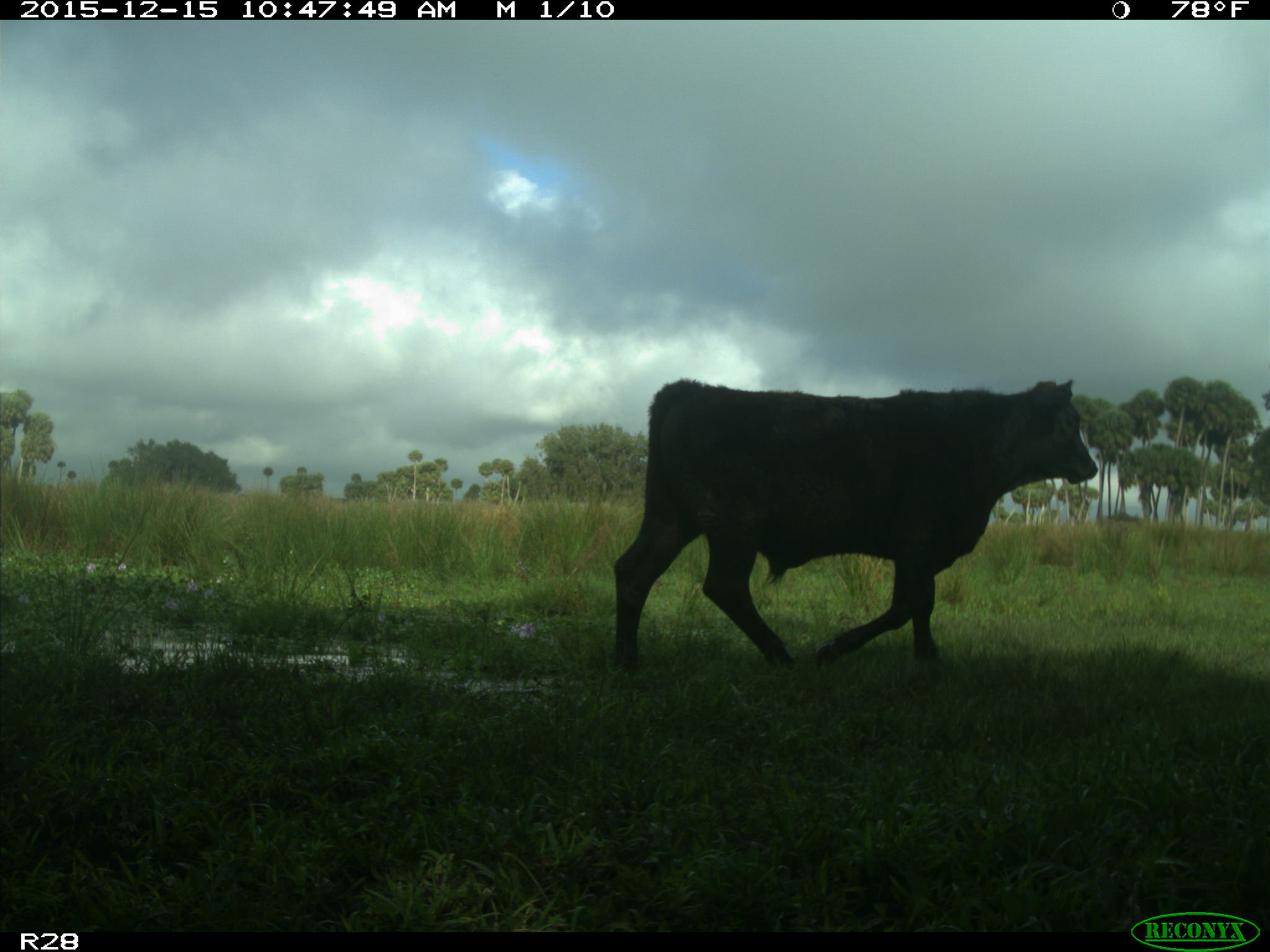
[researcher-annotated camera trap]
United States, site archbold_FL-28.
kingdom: Animalia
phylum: Chordata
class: Mammalia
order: Artiodactyla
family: Bovidae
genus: Bos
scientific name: Bos taurus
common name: domestic cow